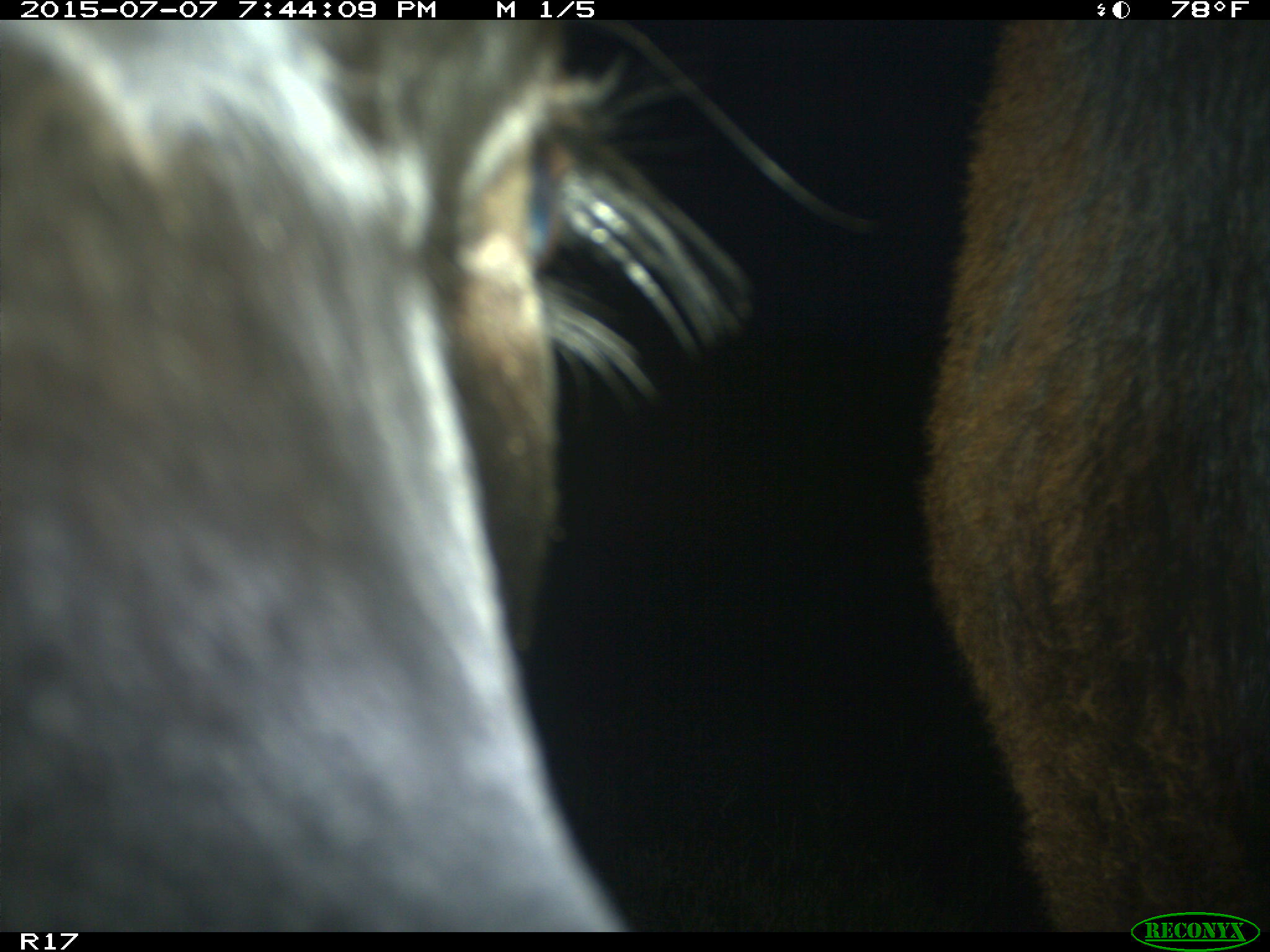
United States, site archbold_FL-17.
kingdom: Animalia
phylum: Chordata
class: Mammalia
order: Artiodactyla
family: Bovidae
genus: Bos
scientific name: Bos taurus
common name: domestic cow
Bos taurus (domestic cow).